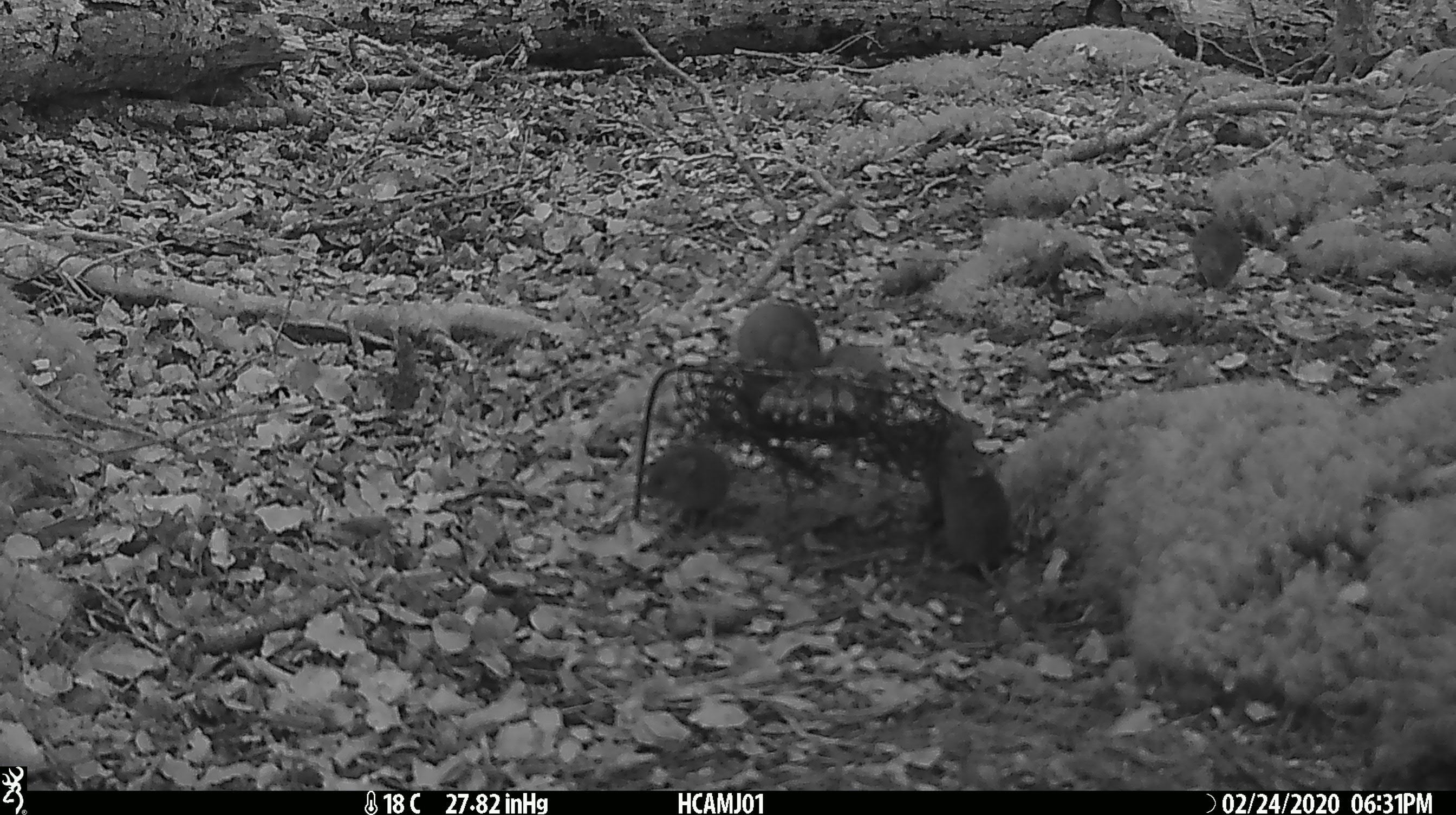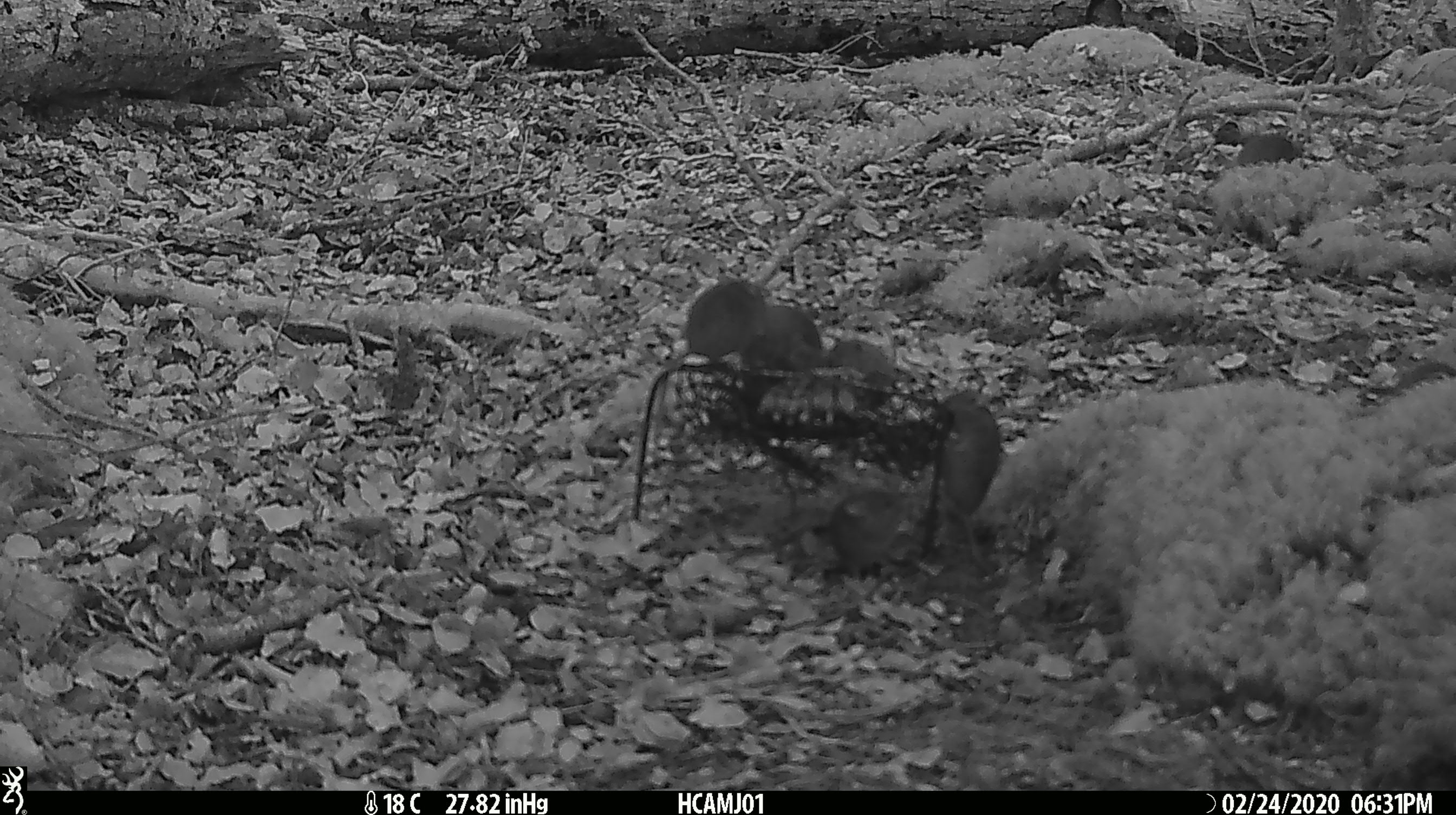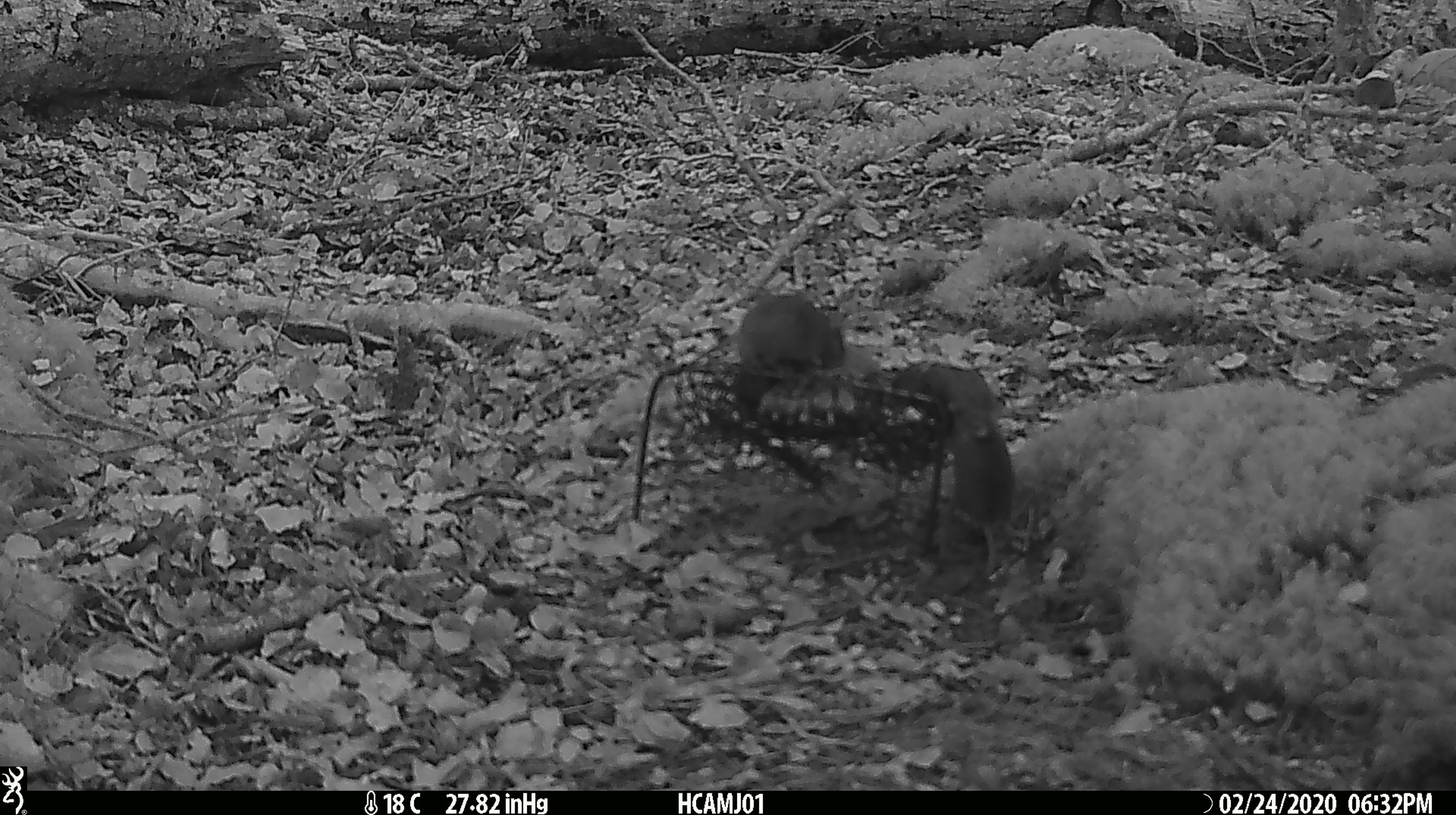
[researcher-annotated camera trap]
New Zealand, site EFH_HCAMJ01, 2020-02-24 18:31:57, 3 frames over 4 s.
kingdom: Animalia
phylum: Chordata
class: Mammalia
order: Rodentia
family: Muridae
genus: Mus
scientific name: Mus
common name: mouse